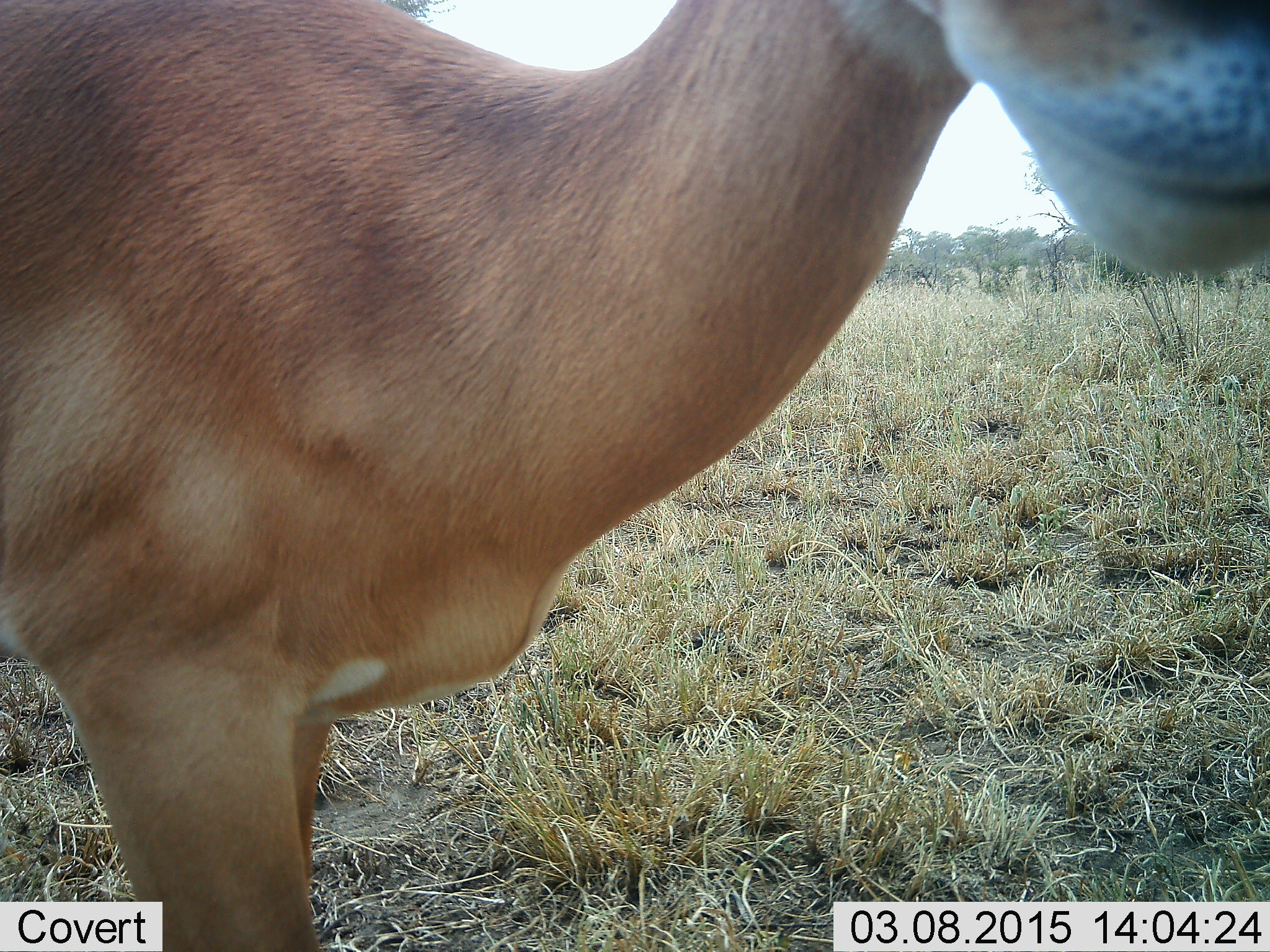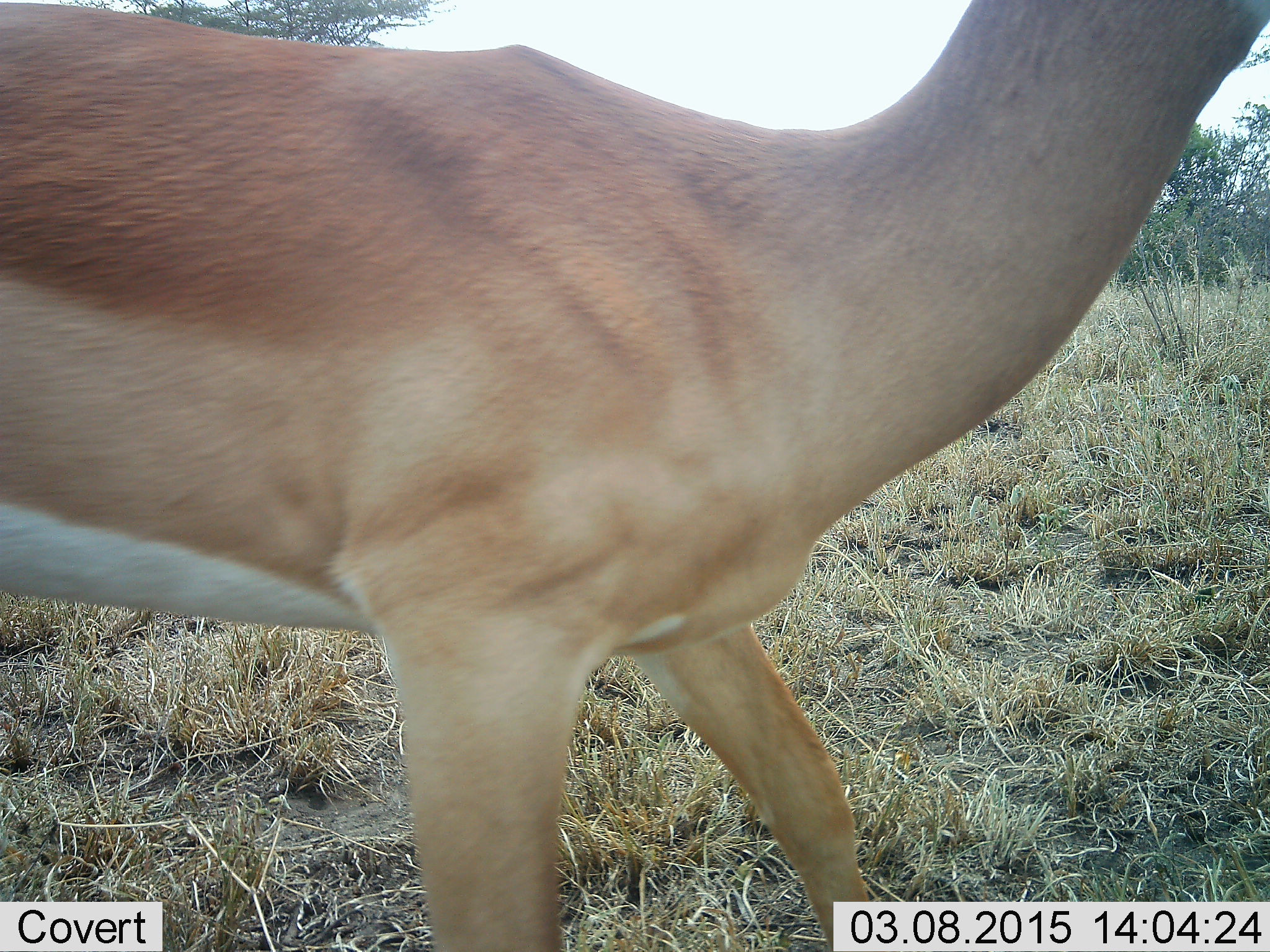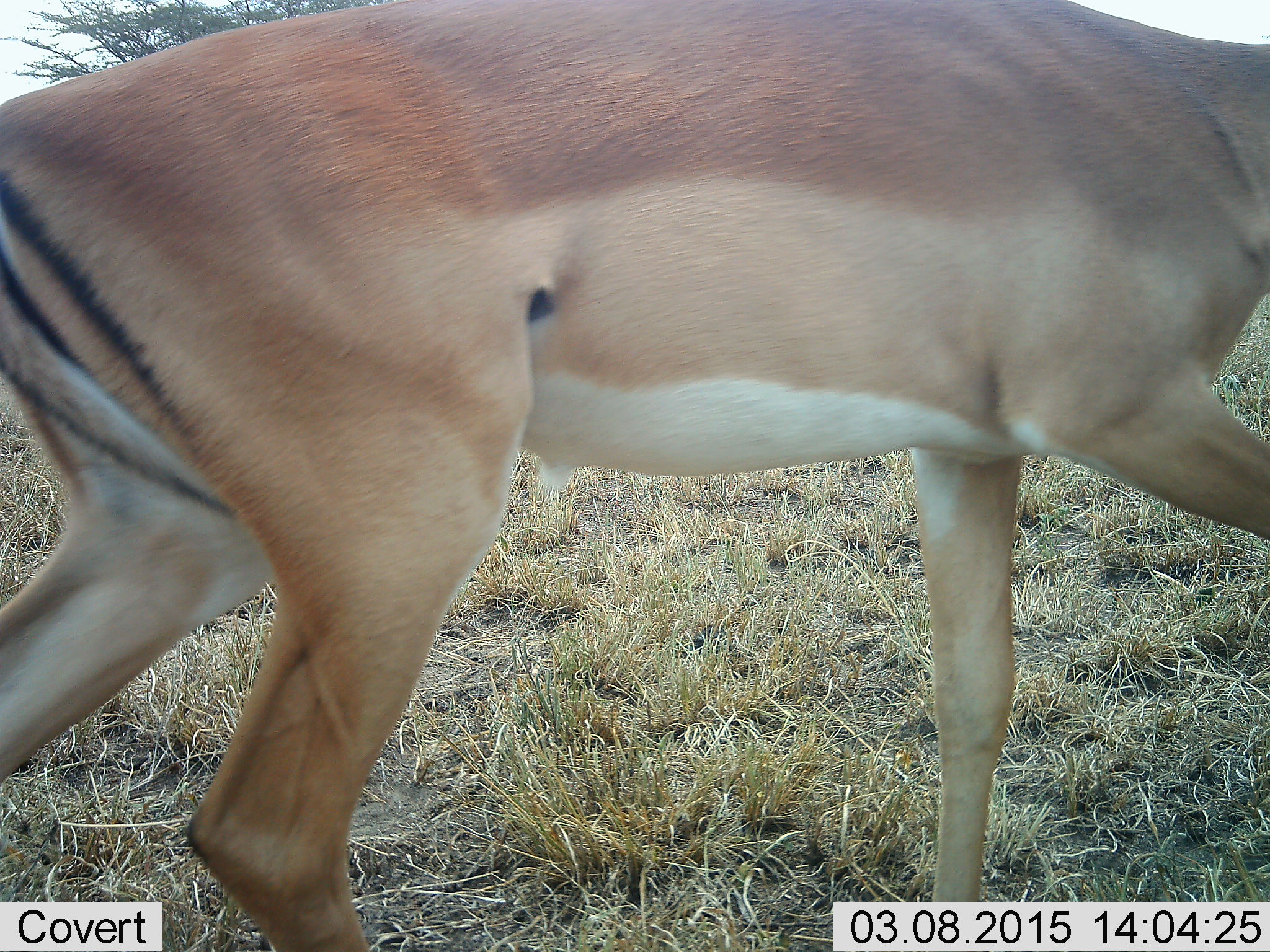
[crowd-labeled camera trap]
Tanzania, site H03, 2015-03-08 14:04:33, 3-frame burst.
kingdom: Animalia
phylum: Chordata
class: Mammalia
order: Artiodactyla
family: Bovidae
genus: Aepyceros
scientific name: Aepyceros melampus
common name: impala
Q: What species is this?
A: Impala (Aepyceros melampus).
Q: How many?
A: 1.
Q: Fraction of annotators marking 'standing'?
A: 10%.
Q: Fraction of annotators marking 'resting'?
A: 0%.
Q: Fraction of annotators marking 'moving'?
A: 90%.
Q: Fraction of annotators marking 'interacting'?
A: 0%.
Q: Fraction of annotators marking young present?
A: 0%.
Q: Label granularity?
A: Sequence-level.